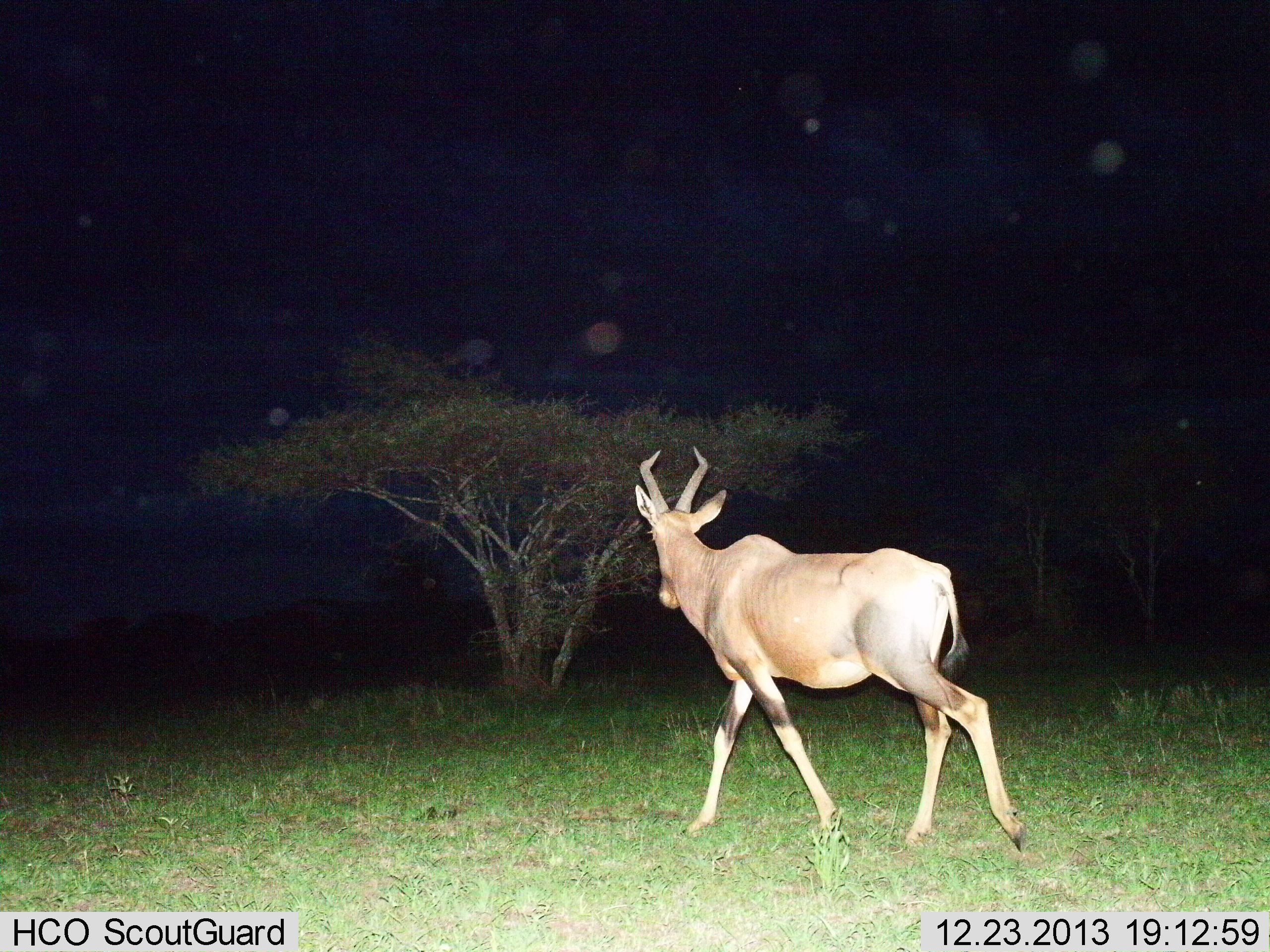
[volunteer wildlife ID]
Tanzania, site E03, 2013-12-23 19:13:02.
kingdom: Animalia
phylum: Chordata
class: Mammalia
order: Artiodactyla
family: Bovidae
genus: Alcelaphus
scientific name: Alcelaphus buselaphus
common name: hartebeest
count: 1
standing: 10%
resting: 0%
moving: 90%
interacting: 0%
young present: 0%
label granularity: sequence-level